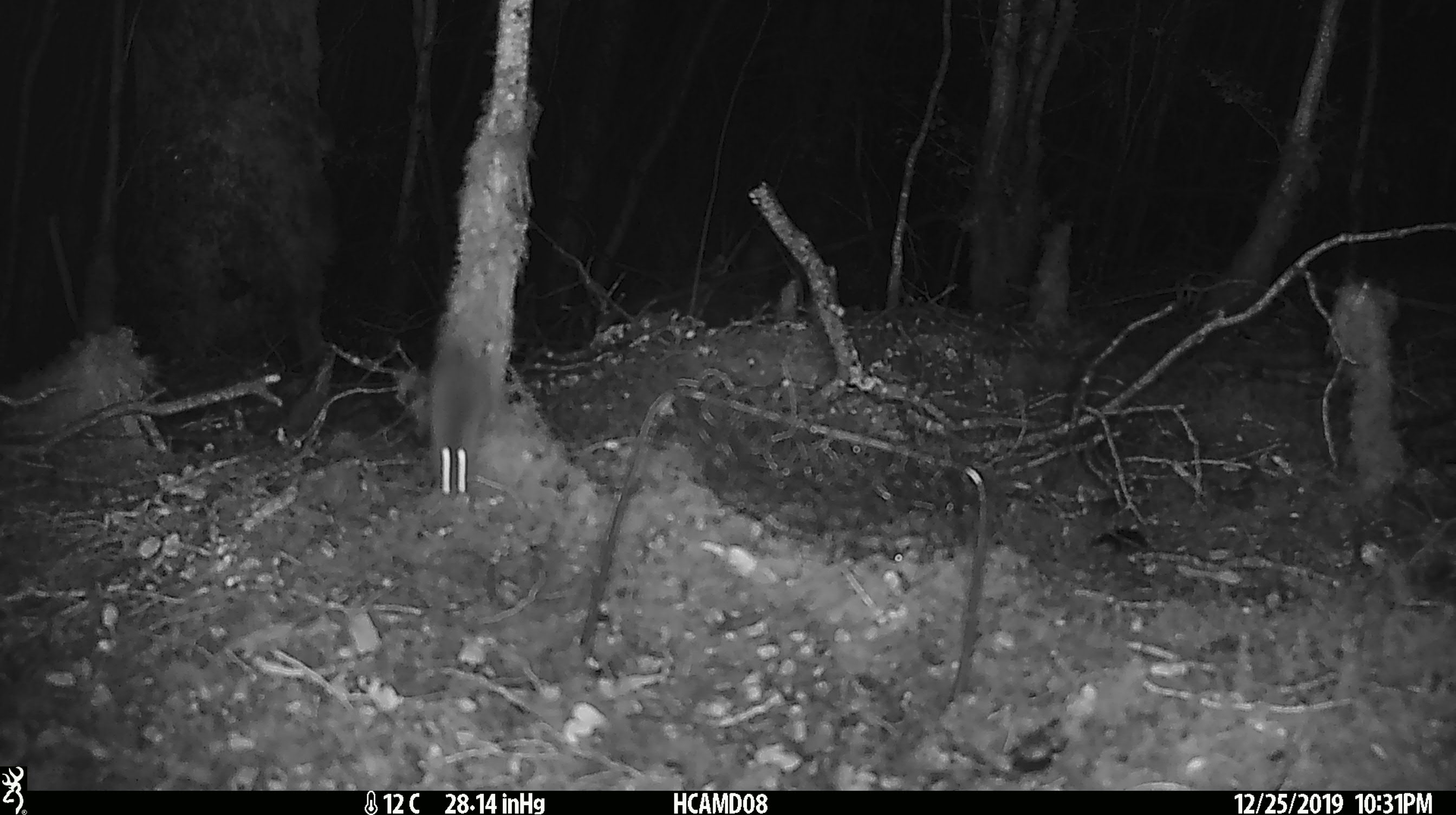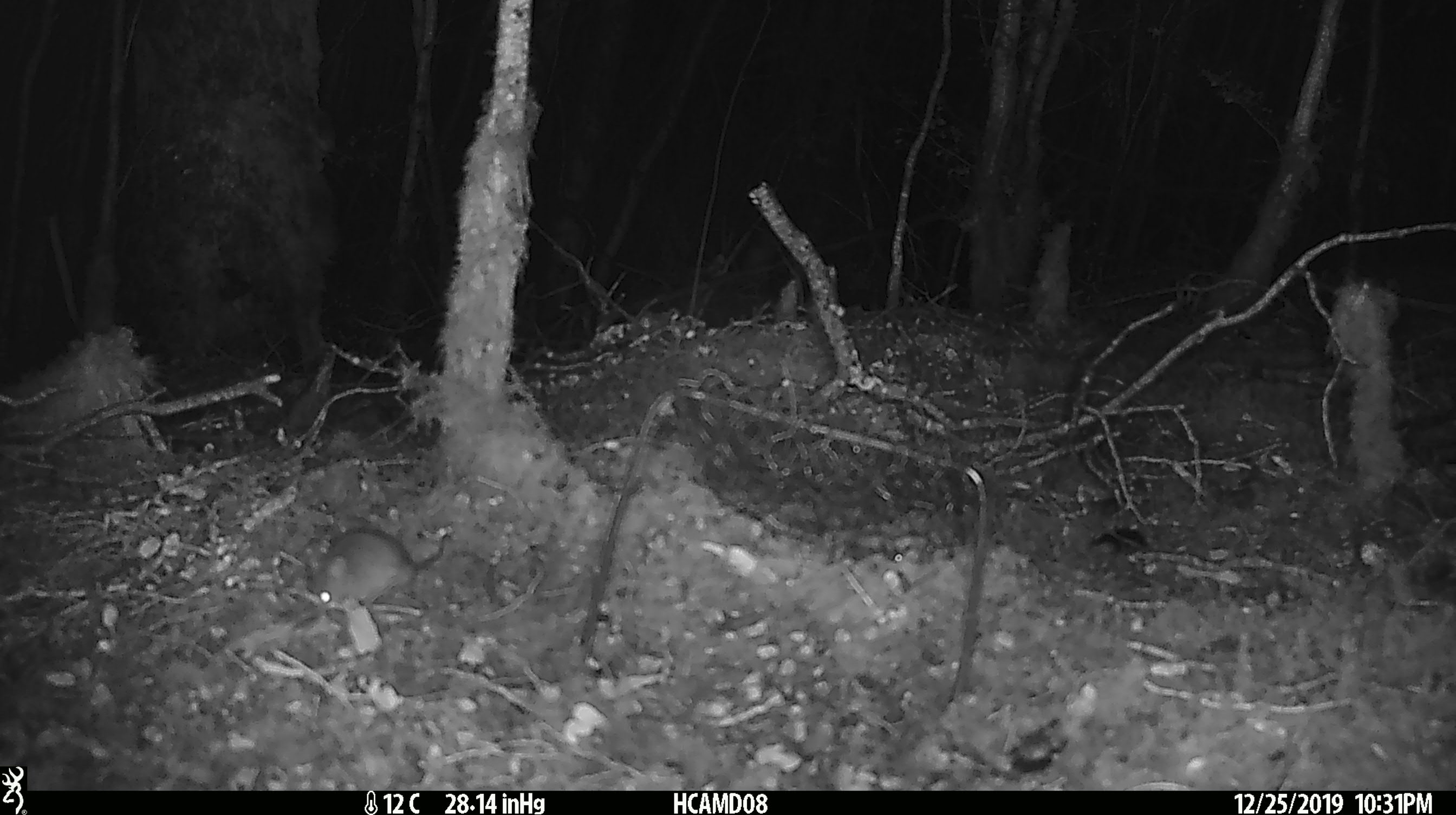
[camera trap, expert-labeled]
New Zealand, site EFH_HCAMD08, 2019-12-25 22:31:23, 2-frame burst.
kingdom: Animalia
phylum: Chordata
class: Mammalia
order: Rodentia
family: Muridae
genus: Mus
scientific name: Mus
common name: mouse